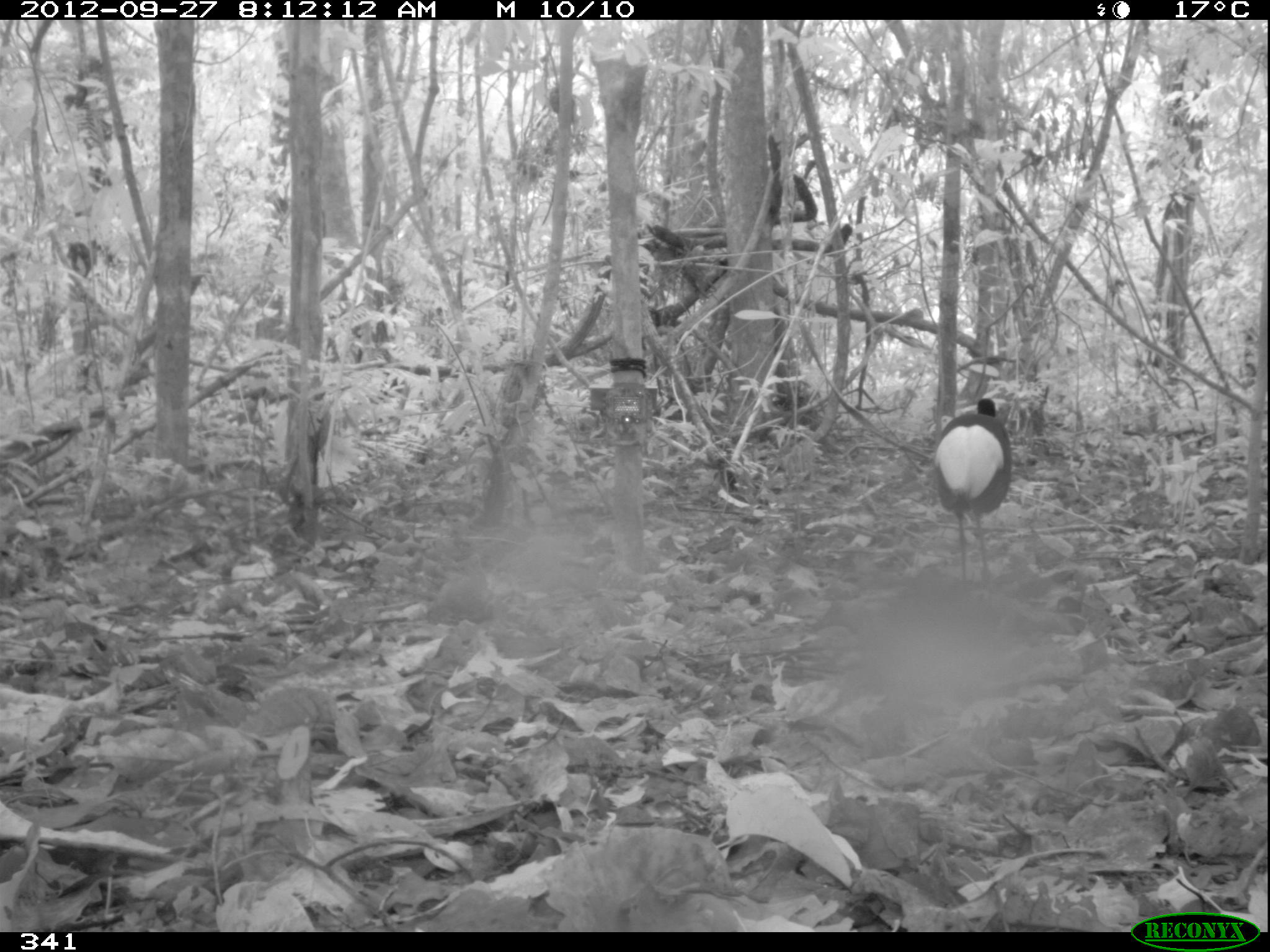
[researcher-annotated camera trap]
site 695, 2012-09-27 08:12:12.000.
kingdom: Animalia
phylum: Chordata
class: Aves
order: Gruiformes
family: Psophiidae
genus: Psophia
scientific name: Psophia leucoptera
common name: pale-winged trumpeter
Psophia leucoptera (pale-winged trumpeter).